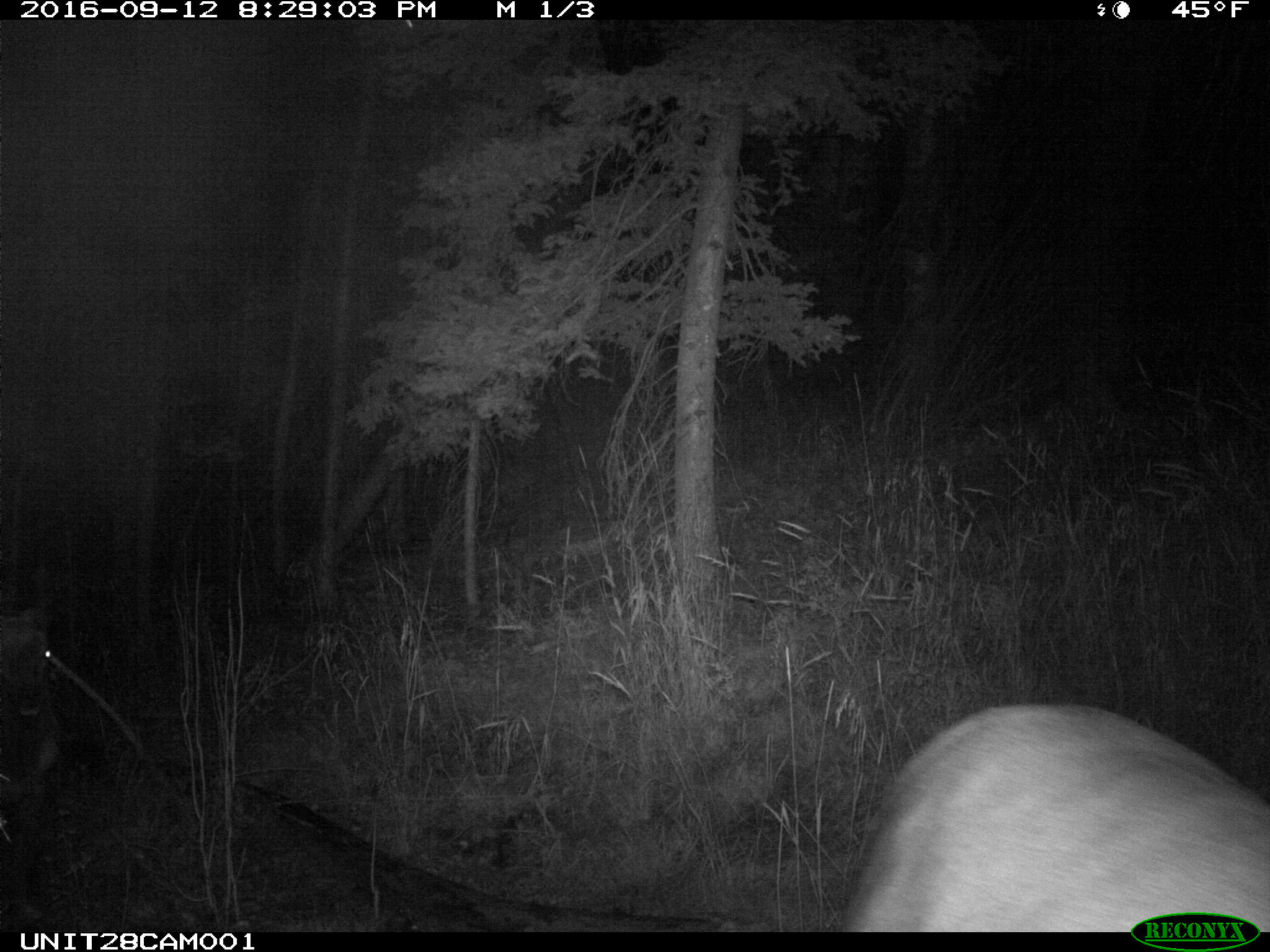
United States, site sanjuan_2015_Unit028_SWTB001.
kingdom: Animalia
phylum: Chordata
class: Mammalia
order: Artiodactyla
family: Cervidae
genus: Cervus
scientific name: Cervus elaphus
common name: red deer